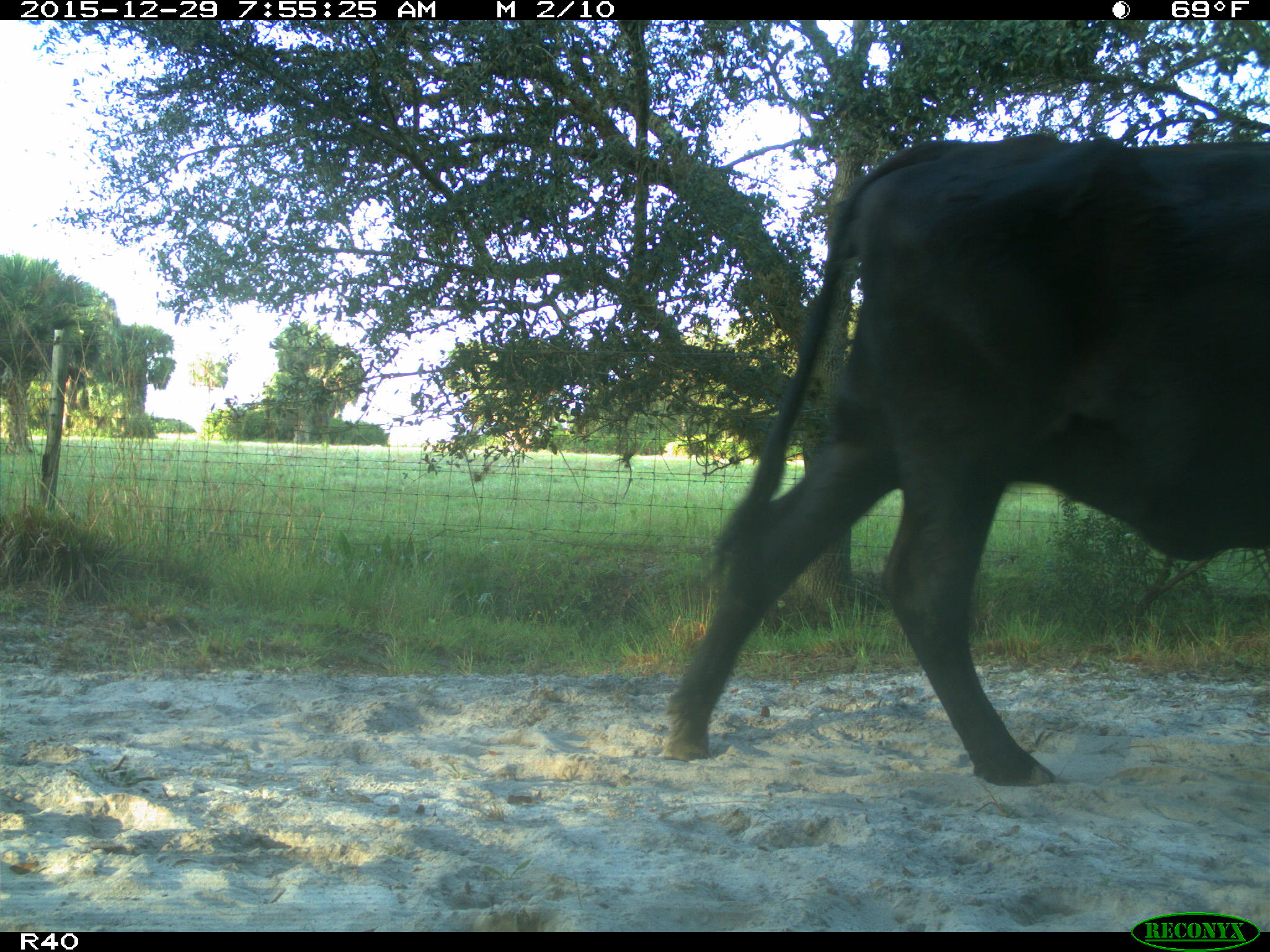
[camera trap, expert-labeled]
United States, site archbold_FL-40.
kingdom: Animalia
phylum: Chordata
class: Mammalia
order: Artiodactyla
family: Bovidae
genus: Bos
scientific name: Bos taurus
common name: domestic cow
Bos taurus (domestic cow).